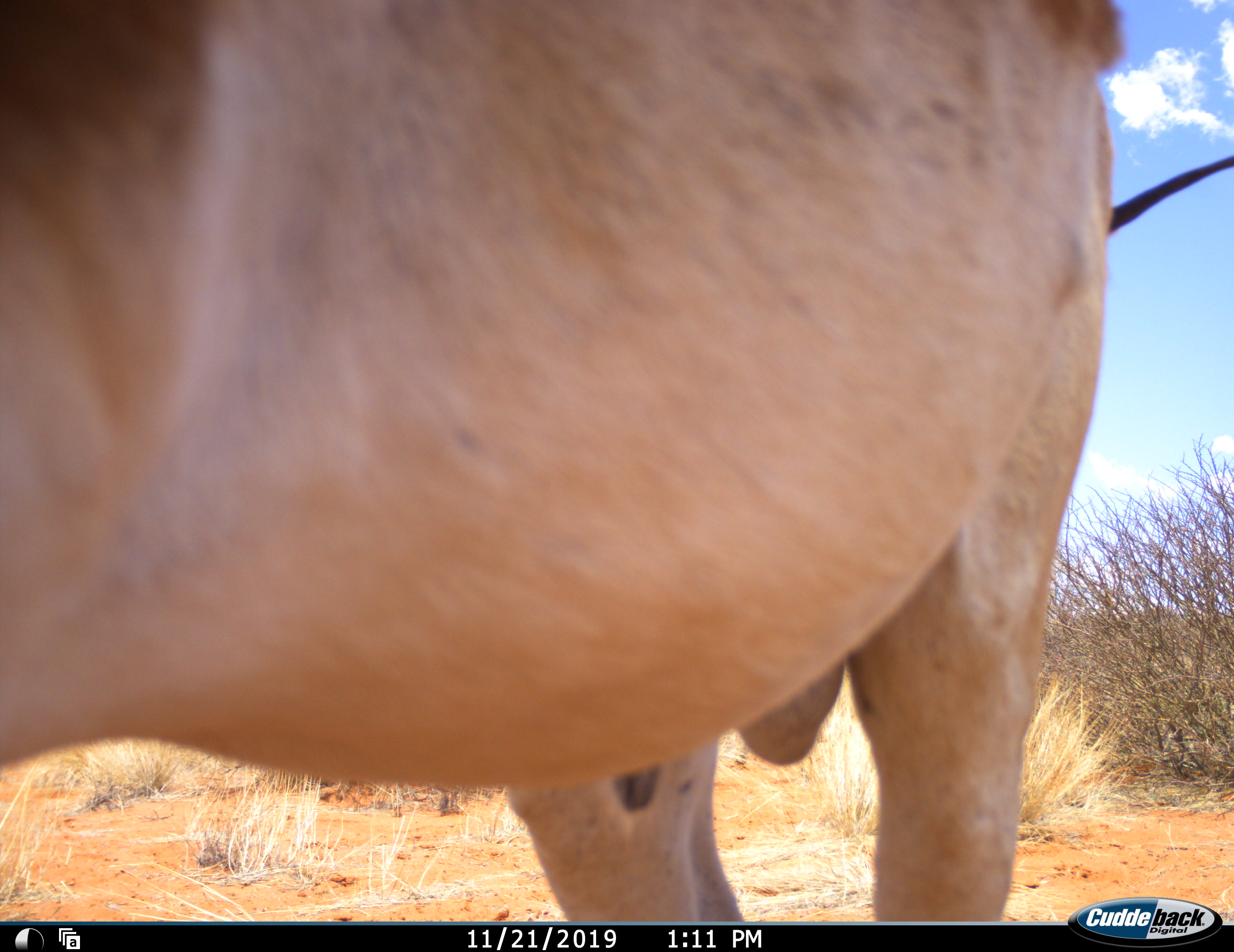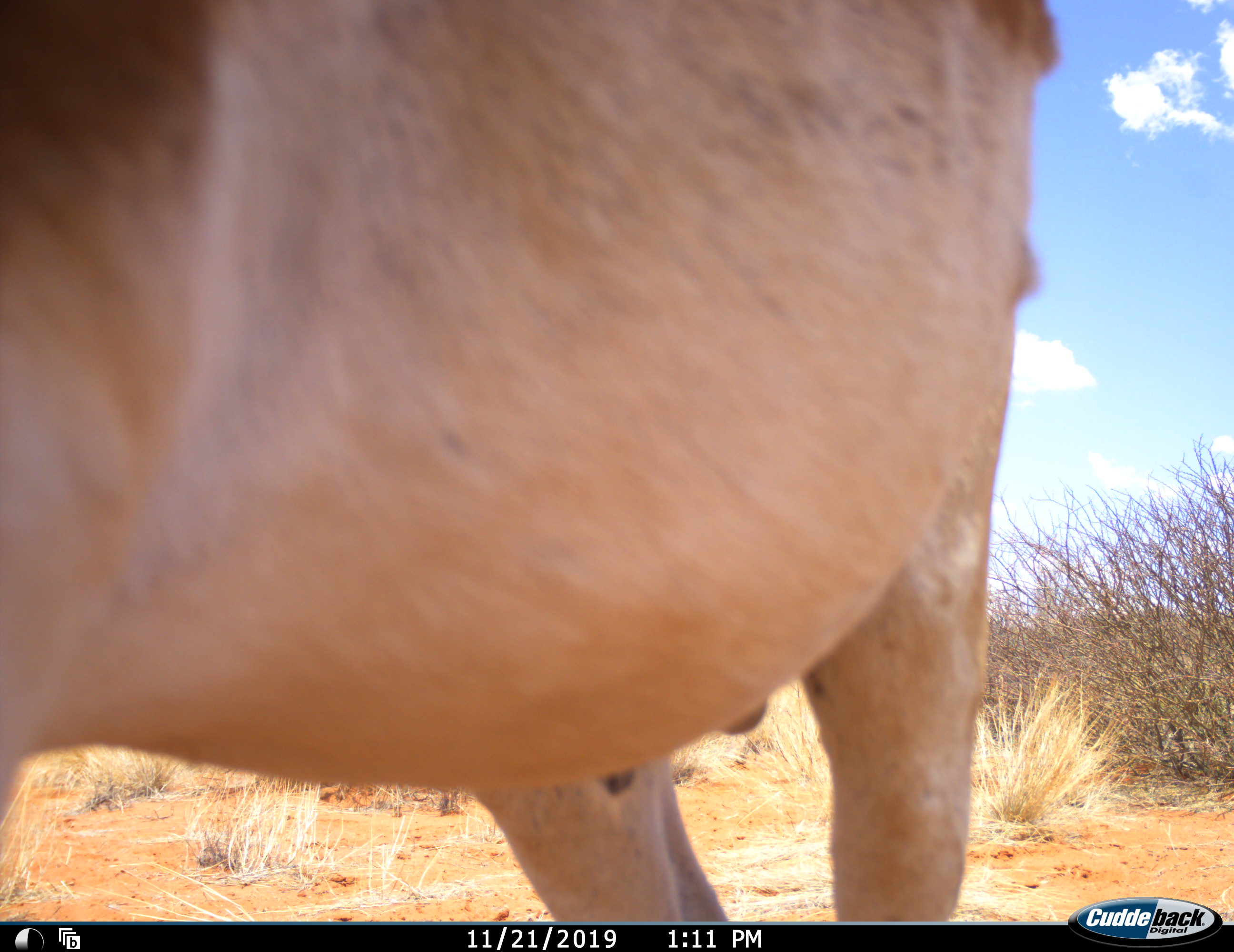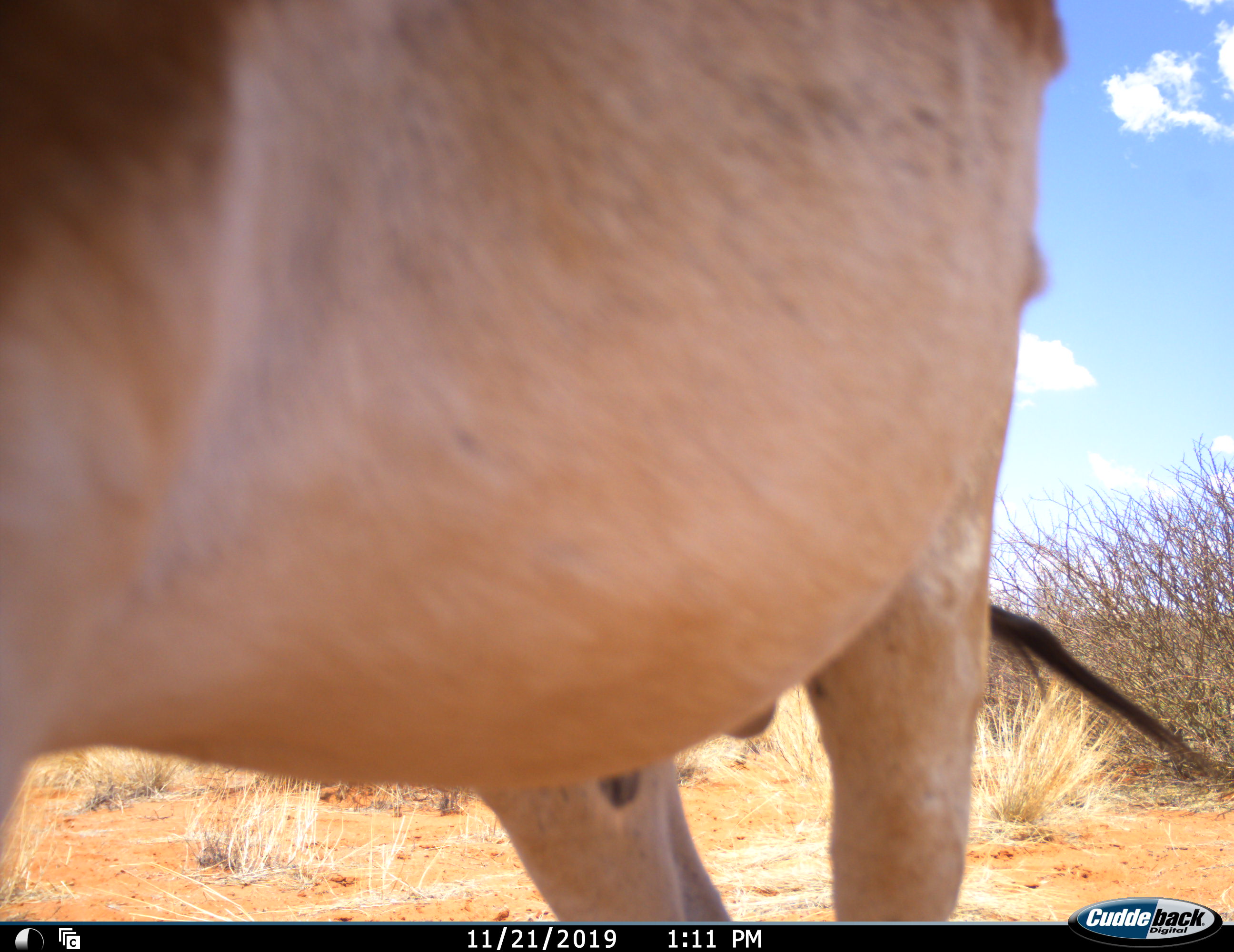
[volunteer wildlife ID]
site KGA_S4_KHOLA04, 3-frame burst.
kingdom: Animalia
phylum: Chordata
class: Mammalia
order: Artiodactyla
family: Bovidae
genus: Antidorcas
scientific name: Antidorcas marsupialis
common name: springbok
Springbok (Antidorcas marsupialis), count 1. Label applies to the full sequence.